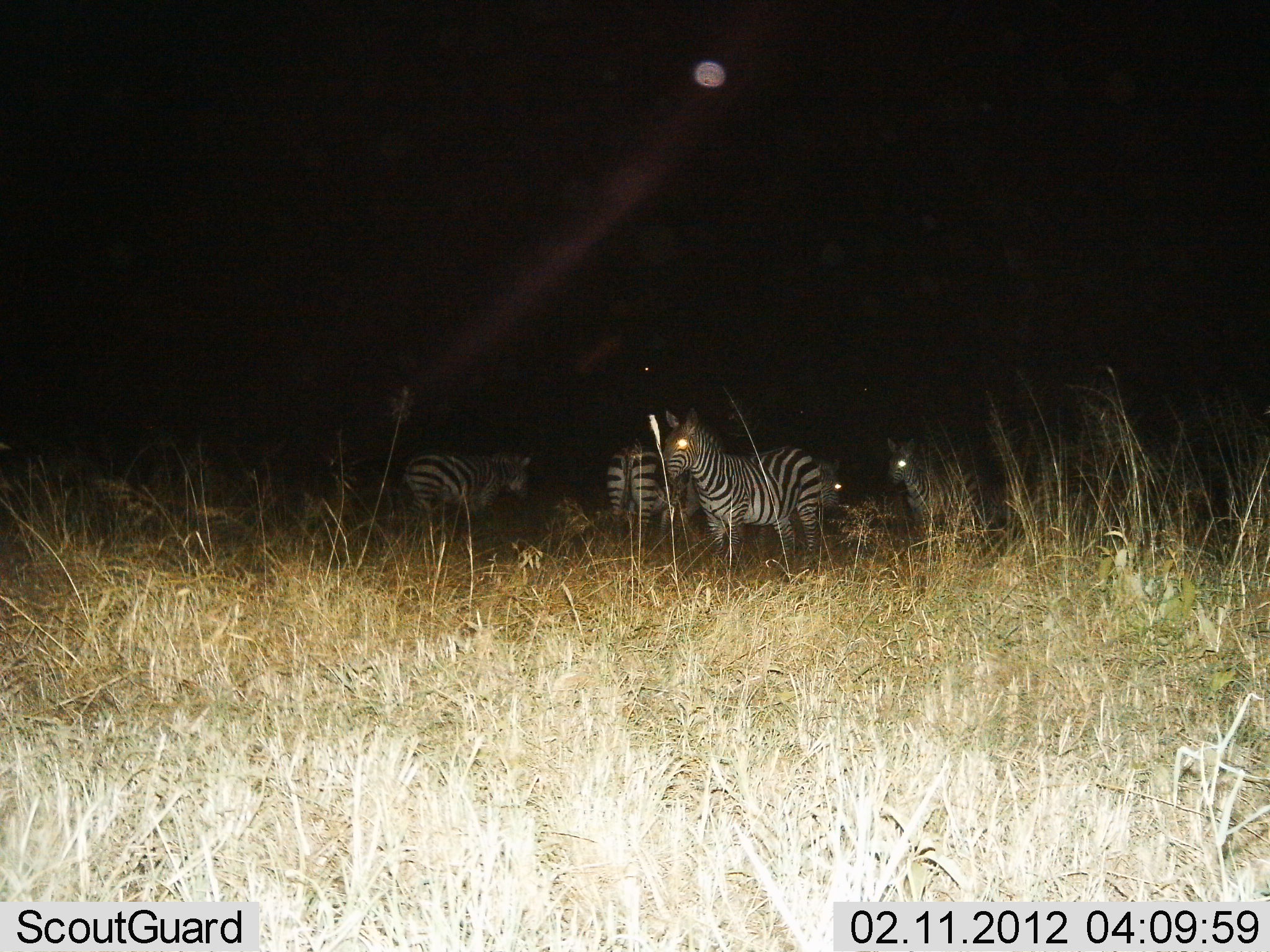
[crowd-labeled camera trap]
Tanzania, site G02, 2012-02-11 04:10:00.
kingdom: Animalia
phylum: Chordata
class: Mammalia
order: Perissodactyla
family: Equidae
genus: Equus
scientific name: Equus quagga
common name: plains zebra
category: zebra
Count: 5.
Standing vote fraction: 96%.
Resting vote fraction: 17%.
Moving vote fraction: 0%.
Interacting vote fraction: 0%.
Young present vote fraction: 4%.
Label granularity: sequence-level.